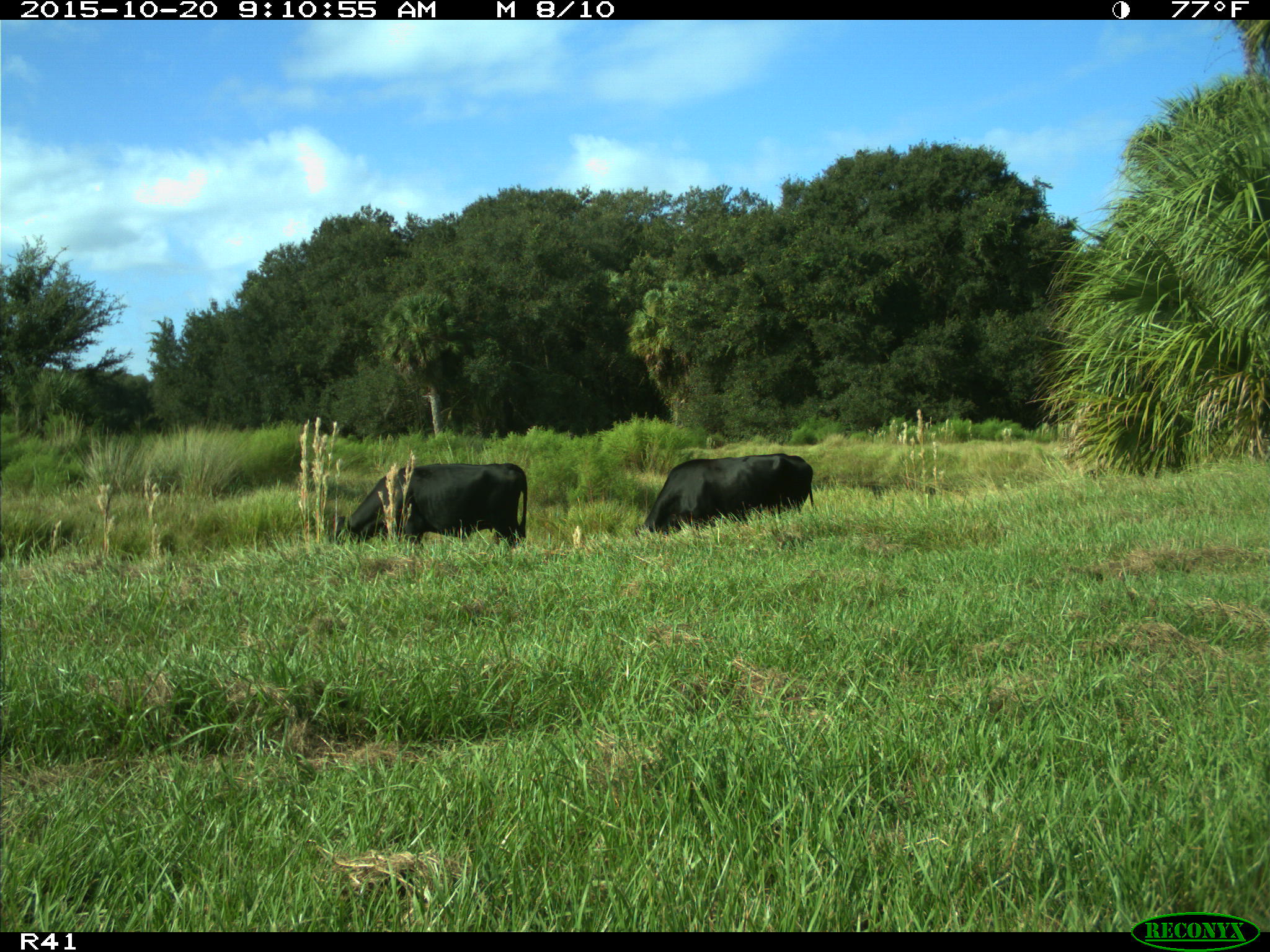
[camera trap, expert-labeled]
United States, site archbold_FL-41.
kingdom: Animalia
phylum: Chordata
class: Mammalia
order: Artiodactyla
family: Bovidae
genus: Bos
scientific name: Bos taurus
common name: domestic cow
Bos taurus (domestic cow).